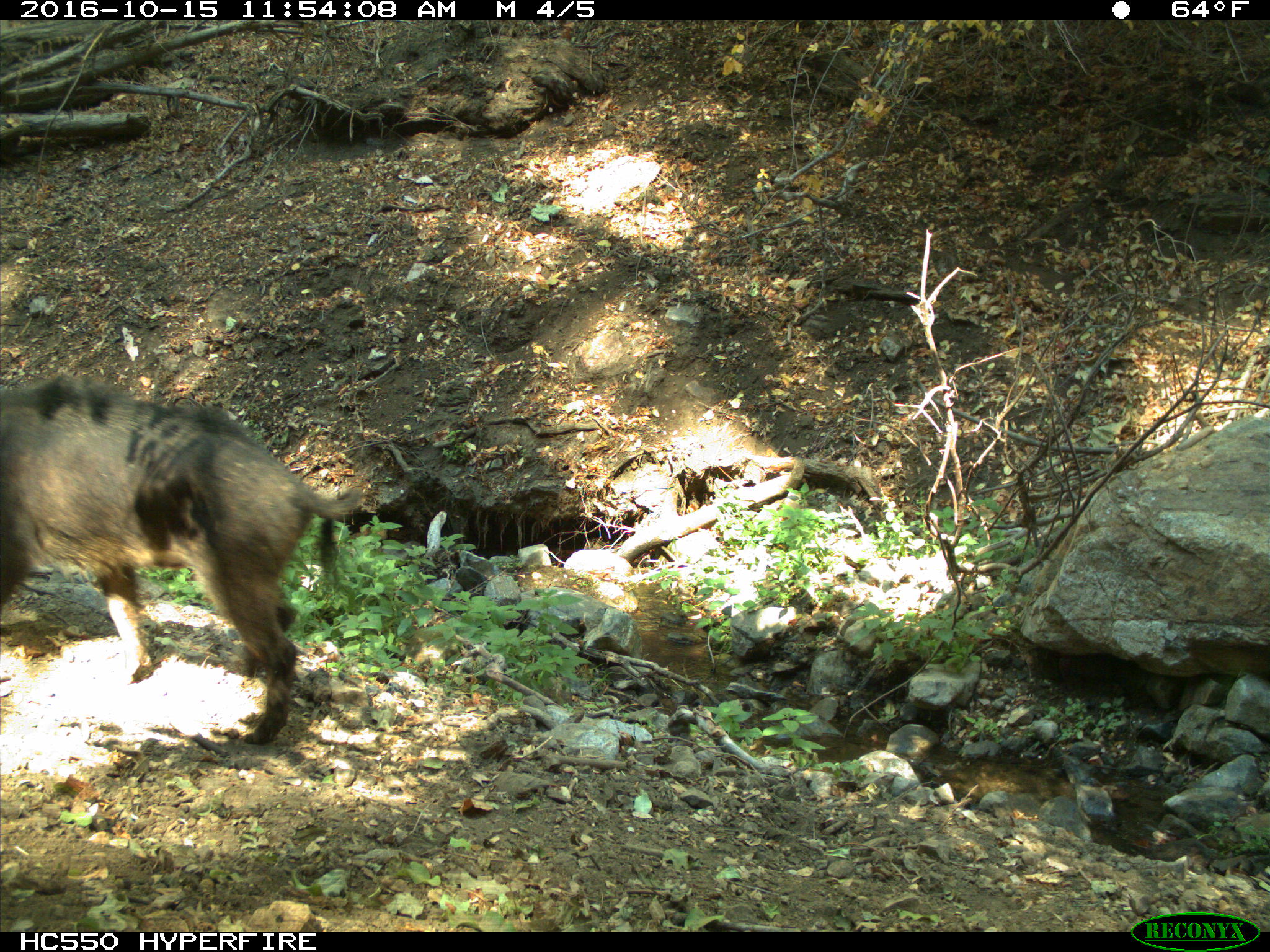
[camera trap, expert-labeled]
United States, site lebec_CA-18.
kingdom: Animalia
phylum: Chordata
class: Mammalia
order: Artiodactyla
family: Suidae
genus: Sus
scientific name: Sus scrofa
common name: wild boar